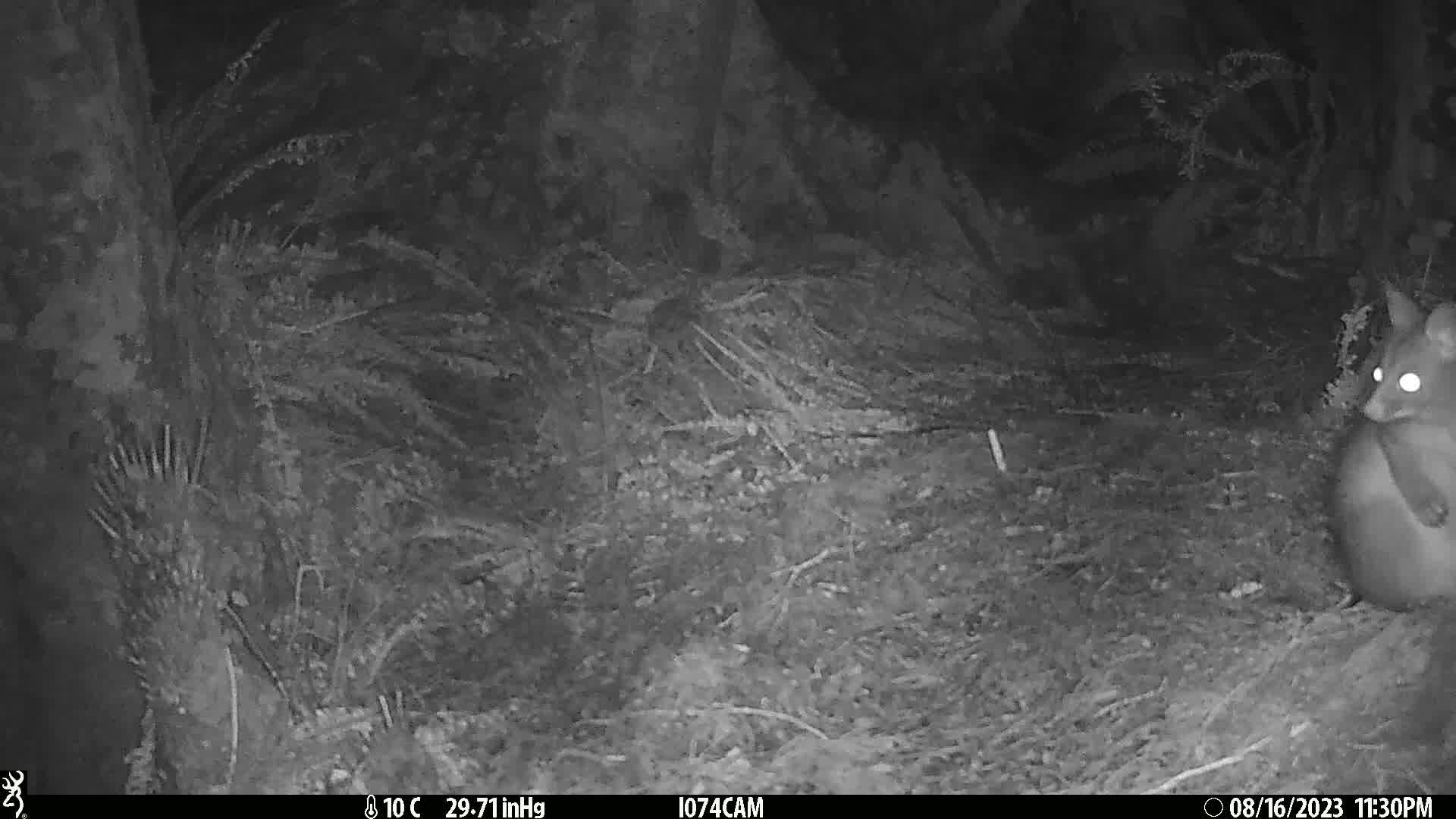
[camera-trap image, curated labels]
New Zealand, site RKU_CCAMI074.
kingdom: Animalia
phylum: Chordata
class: Mammalia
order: Diprotodontia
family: Phalangeridae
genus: Trichosurus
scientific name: Trichosurus vulpecula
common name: common brushtail possum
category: possum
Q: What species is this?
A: Possum (common brushtail possum) (Trichosurus vulpecula).